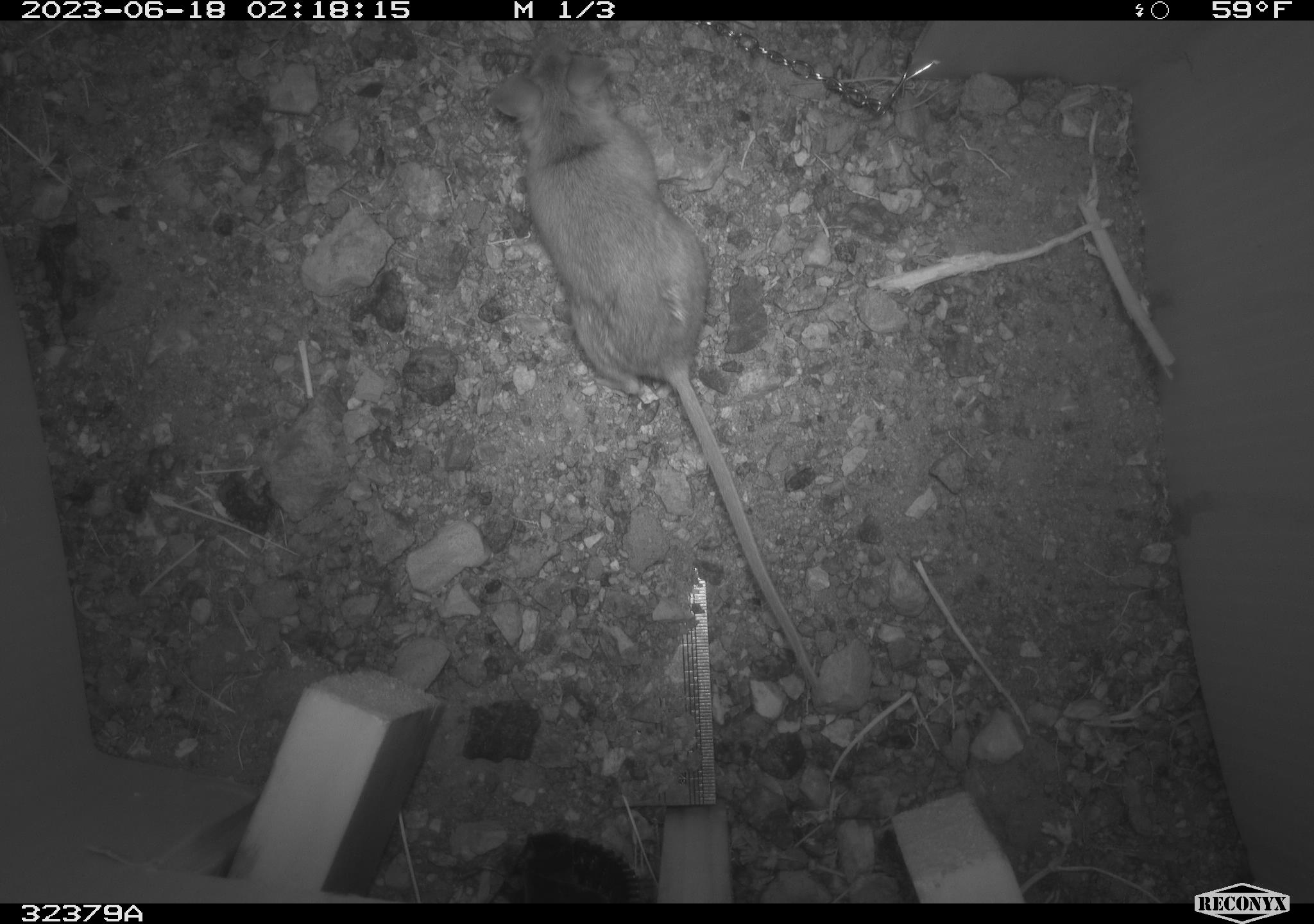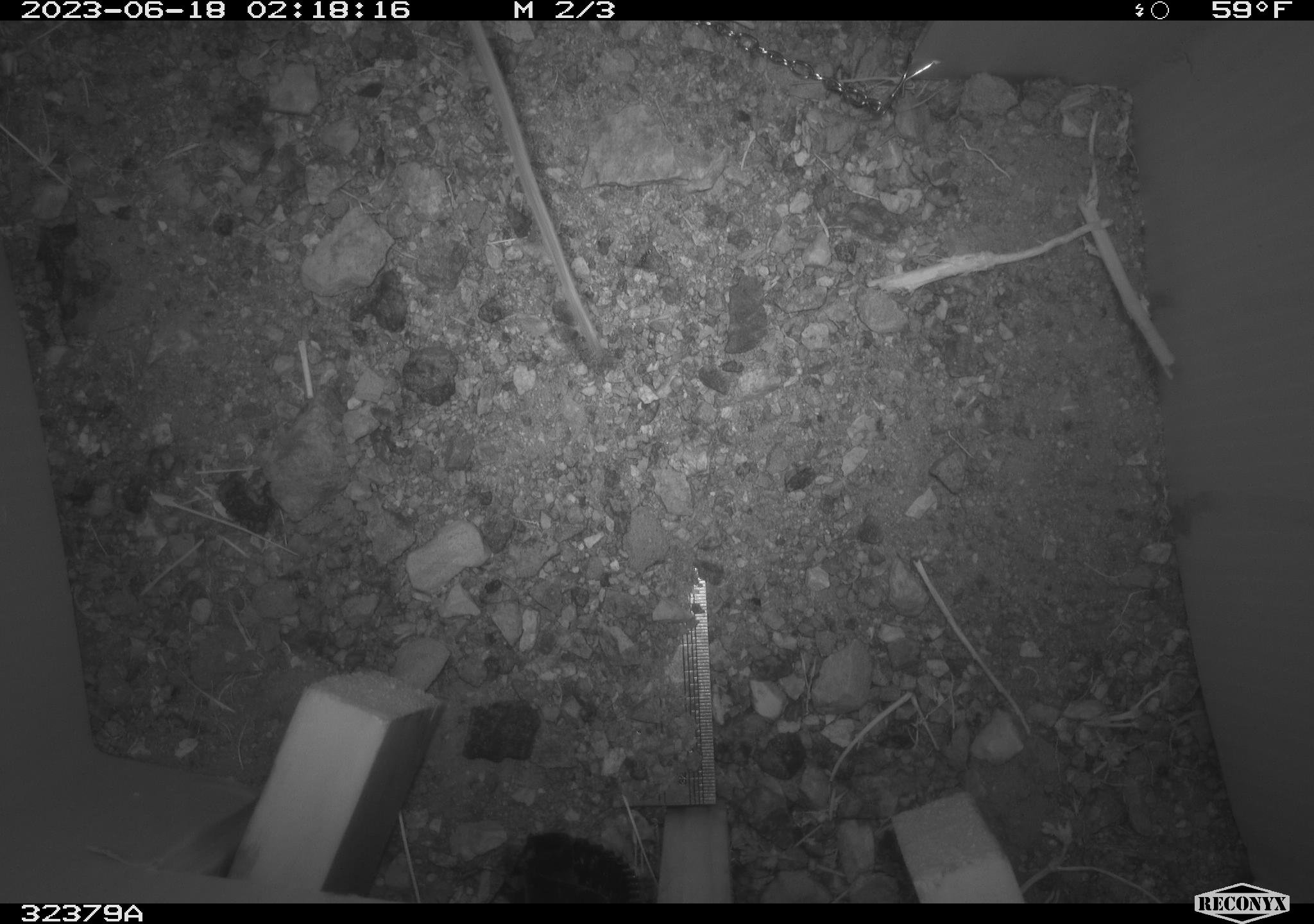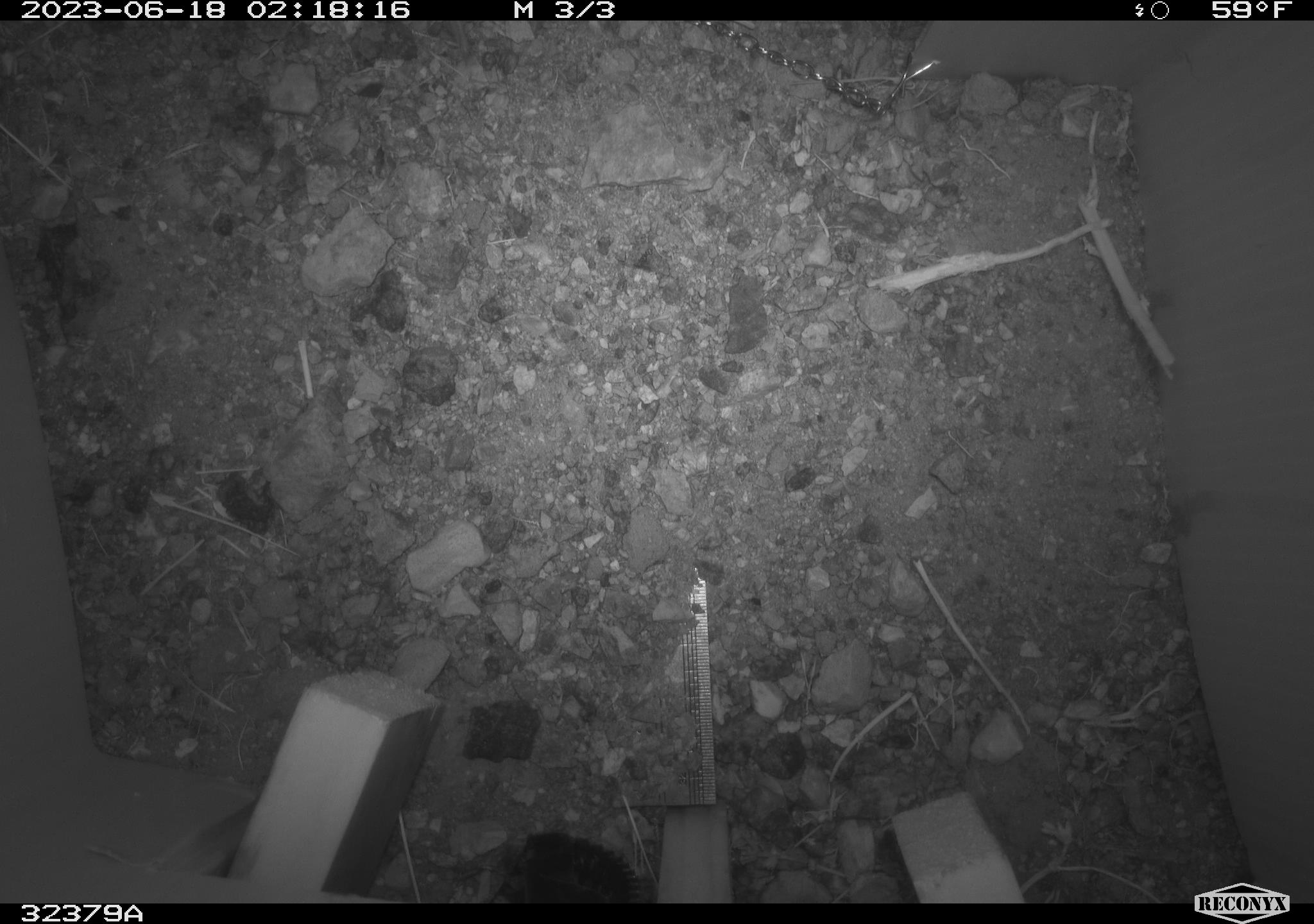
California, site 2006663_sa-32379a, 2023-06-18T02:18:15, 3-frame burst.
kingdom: Animalia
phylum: Chordata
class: Mammalia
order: Rodentia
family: Cricetidae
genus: Peromyscus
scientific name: Peromyscus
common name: deer mice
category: peromyscus species